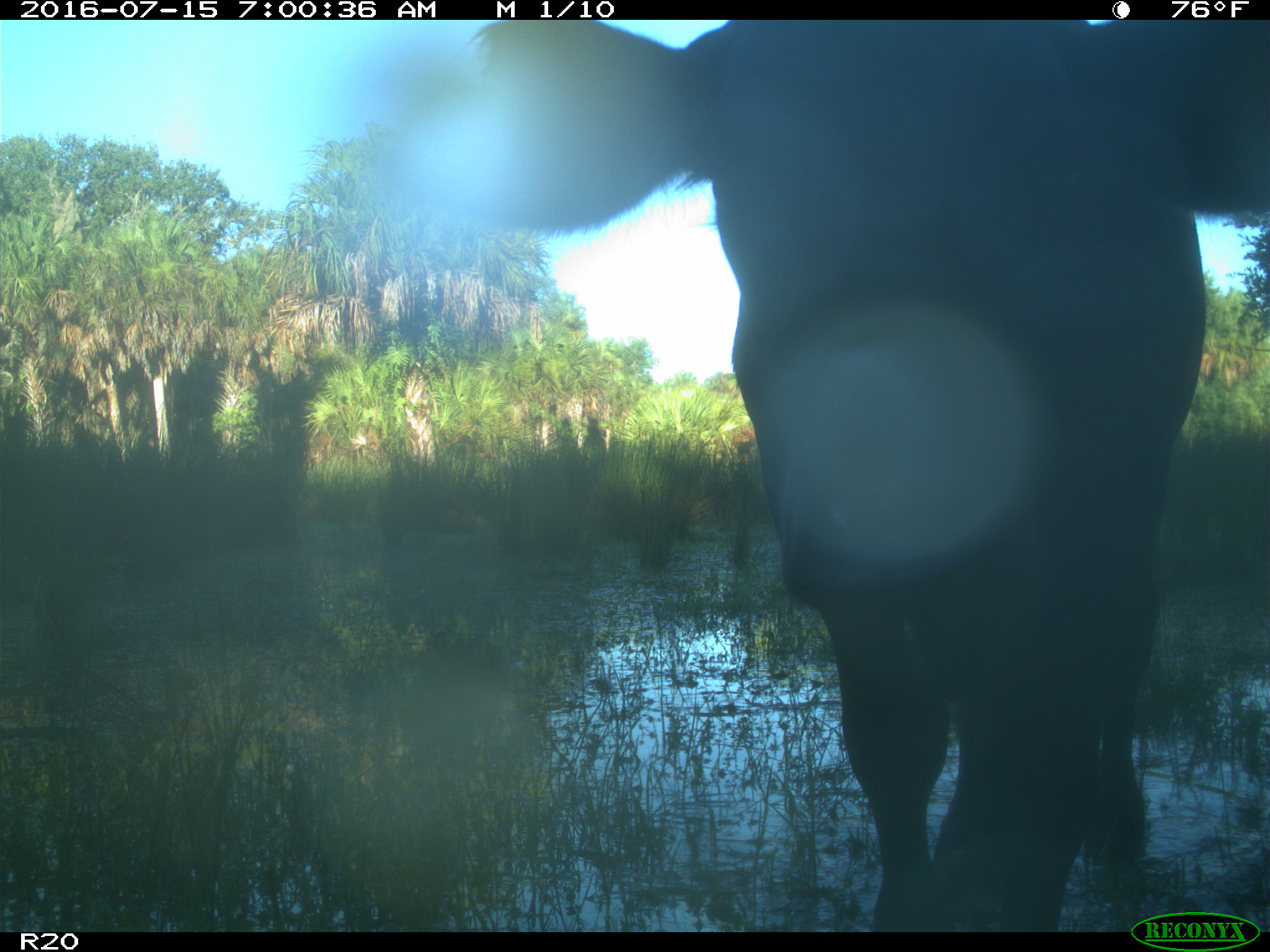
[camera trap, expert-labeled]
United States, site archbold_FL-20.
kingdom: Animalia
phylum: Chordata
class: Mammalia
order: Artiodactyla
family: Bovidae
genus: Bos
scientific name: Bos taurus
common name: domestic cow